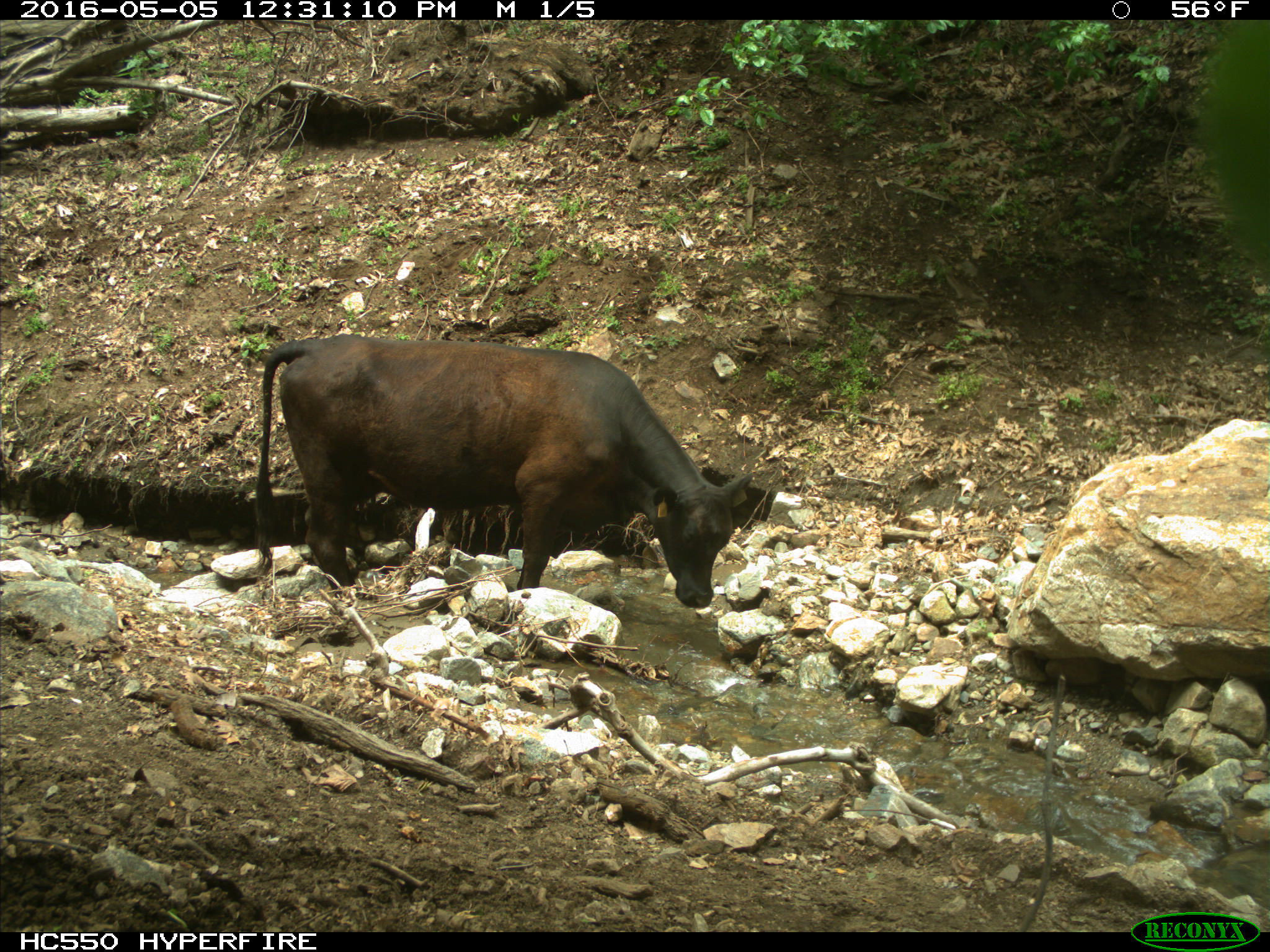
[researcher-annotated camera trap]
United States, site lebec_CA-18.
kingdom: Animalia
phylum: Chordata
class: Mammalia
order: Artiodactyla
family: Bovidae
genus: Bos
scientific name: Bos taurus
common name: domestic cow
Bos taurus (domestic cow).